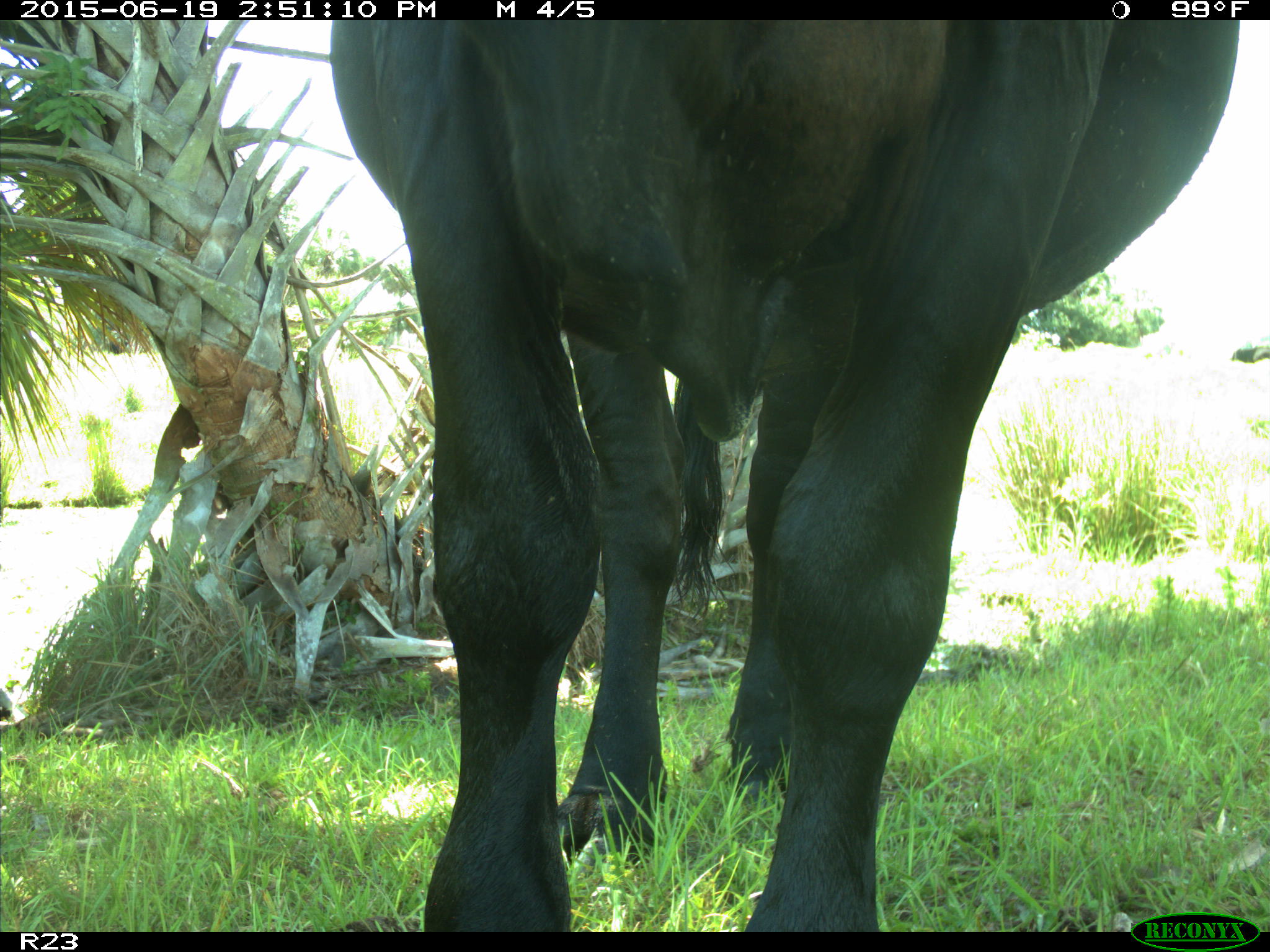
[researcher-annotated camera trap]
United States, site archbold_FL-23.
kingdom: Animalia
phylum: Chordata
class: Mammalia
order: Artiodactyla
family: Bovidae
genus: Bos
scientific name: Bos taurus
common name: domestic cow